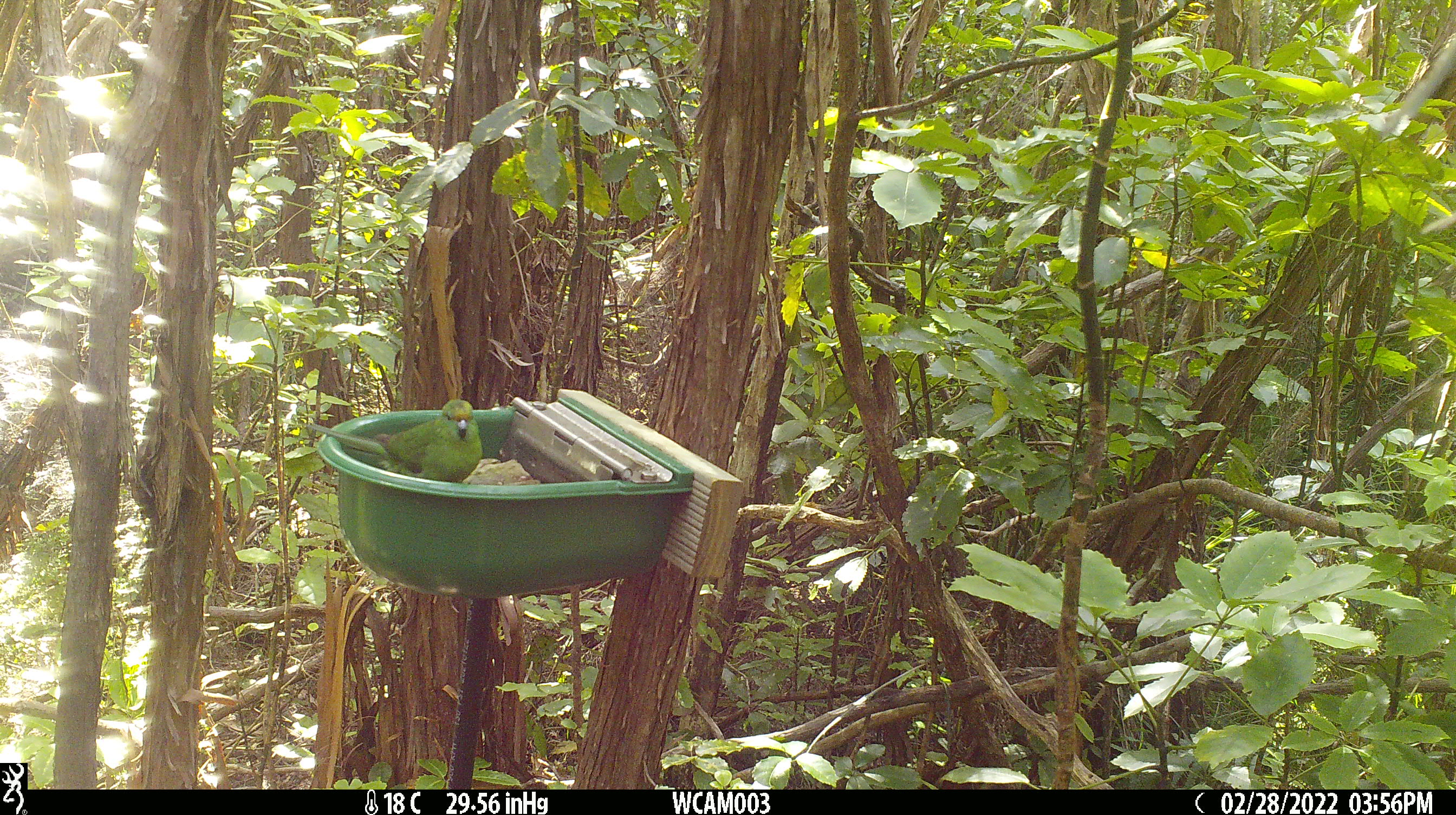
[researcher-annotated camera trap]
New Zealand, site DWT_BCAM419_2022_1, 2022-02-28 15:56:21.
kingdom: Animalia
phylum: Chordata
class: Aves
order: Psittaciformes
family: Psittaculidae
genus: Cyanoramphus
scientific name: Cyanoramphus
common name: parakeet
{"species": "parakeet (Cyanoramphus)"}